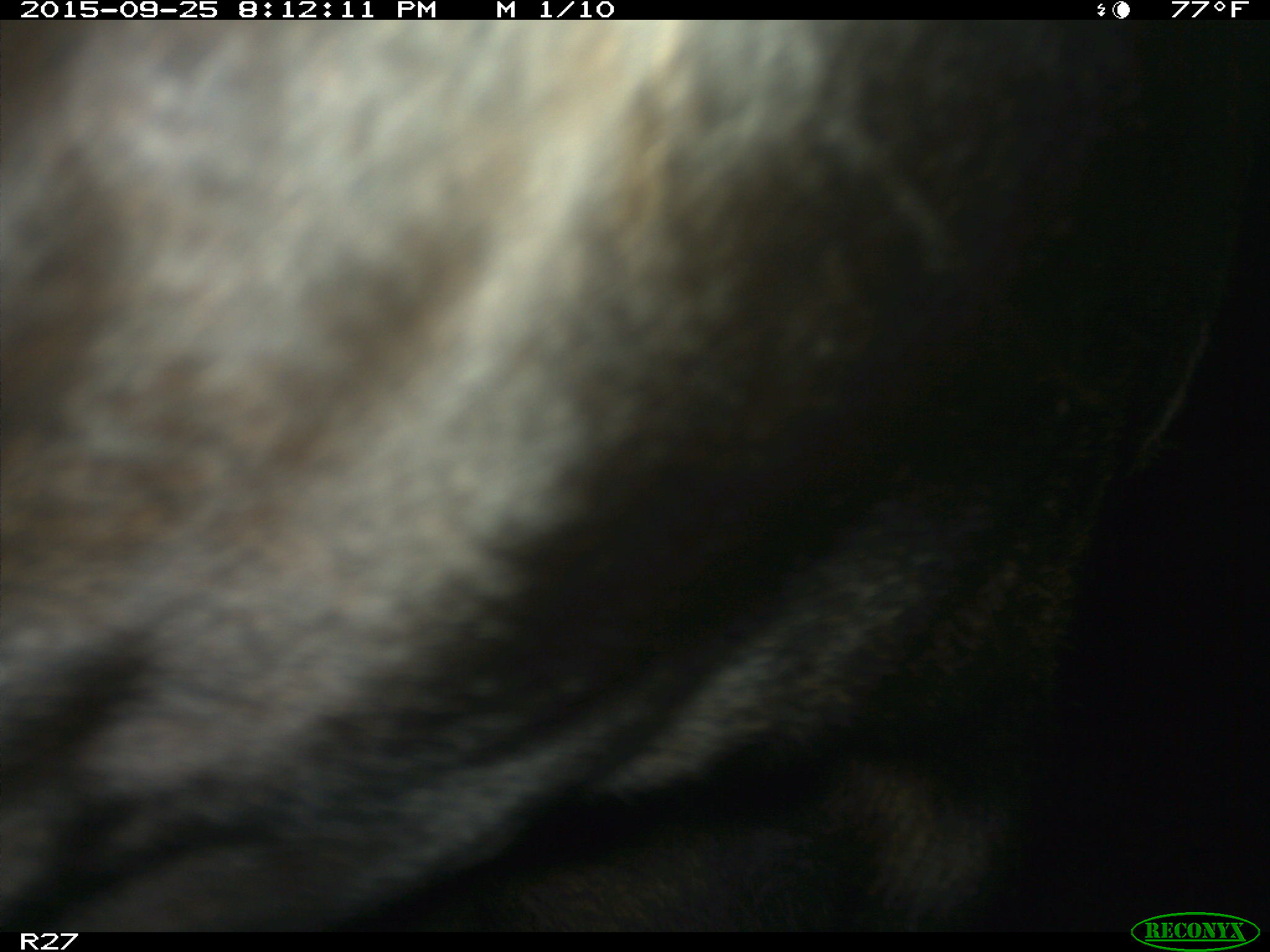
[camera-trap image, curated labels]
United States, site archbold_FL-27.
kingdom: Animalia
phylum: Chordata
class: Mammalia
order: Artiodactyla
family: Bovidae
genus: Bos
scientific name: Bos taurus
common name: domestic cow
Bos taurus (domestic cow).